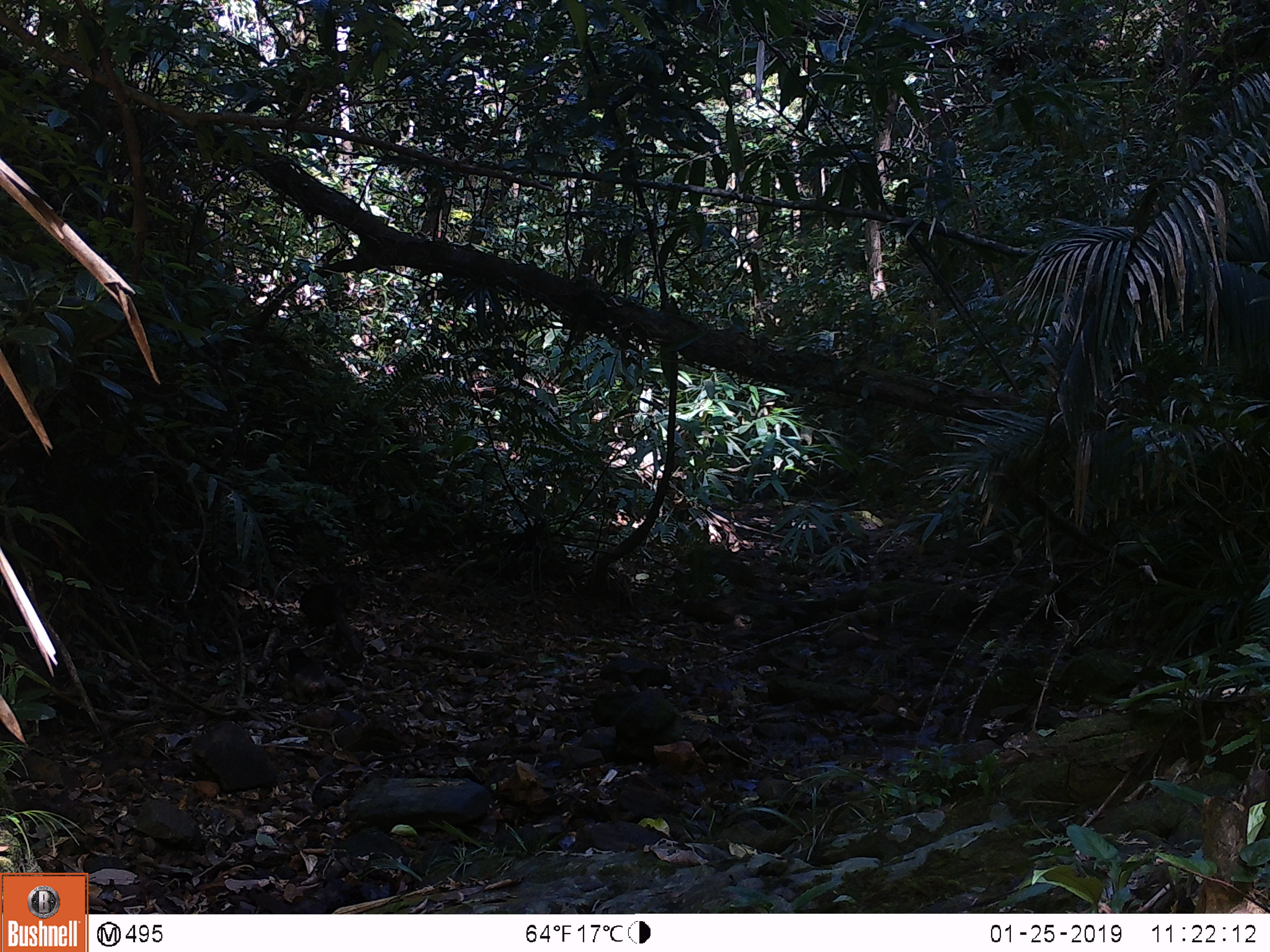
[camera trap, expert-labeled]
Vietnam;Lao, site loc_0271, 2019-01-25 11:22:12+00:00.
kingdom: Animalia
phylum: Chordata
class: Mammalia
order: Primates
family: Cercopithecidae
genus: Macaca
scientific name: Macaca arctoides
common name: stump-tailed macaque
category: stump tailed macaque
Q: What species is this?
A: Stump tailed macaque (stump-tailed macaque) (Macaca arctoides).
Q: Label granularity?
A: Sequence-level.